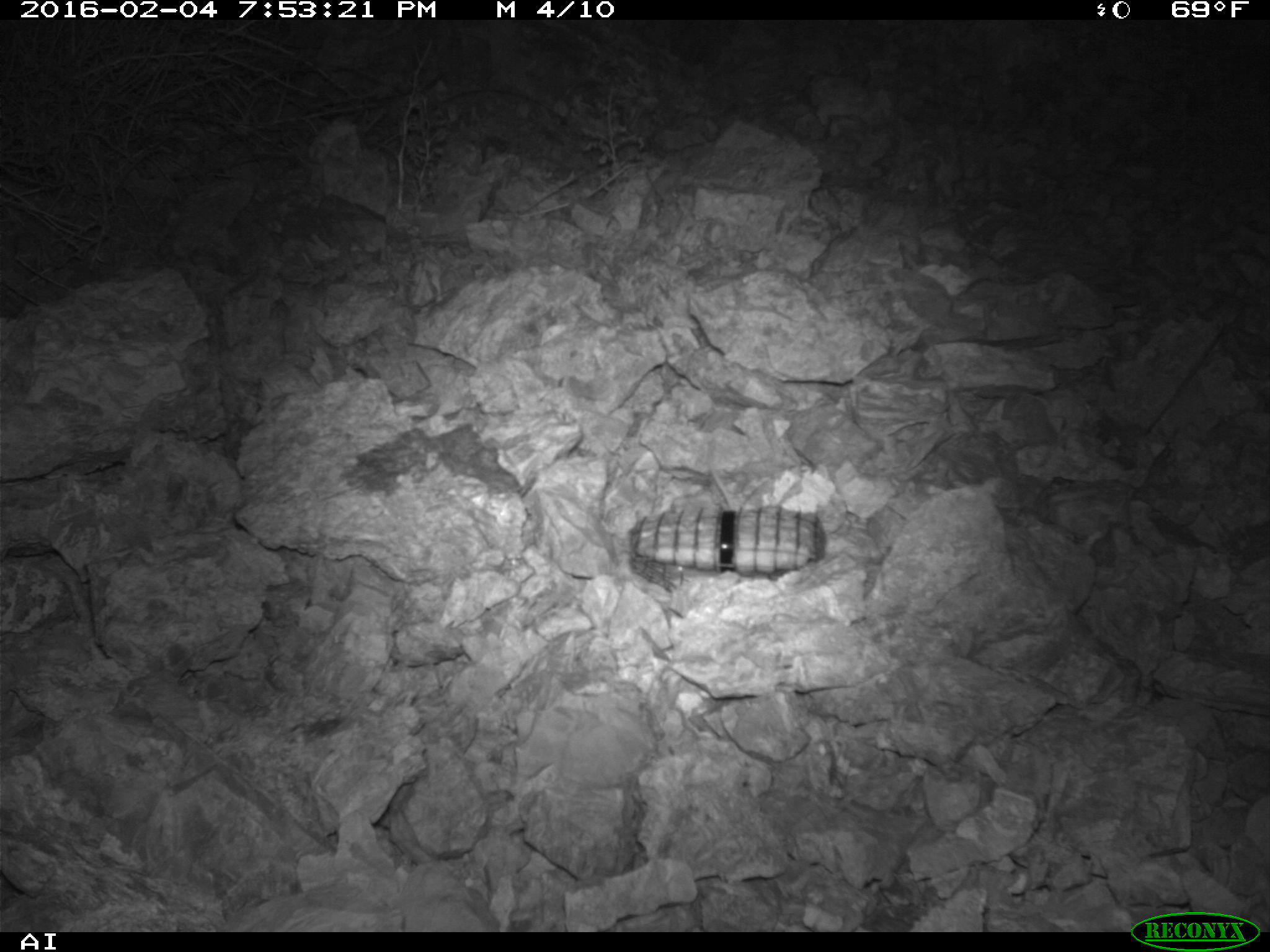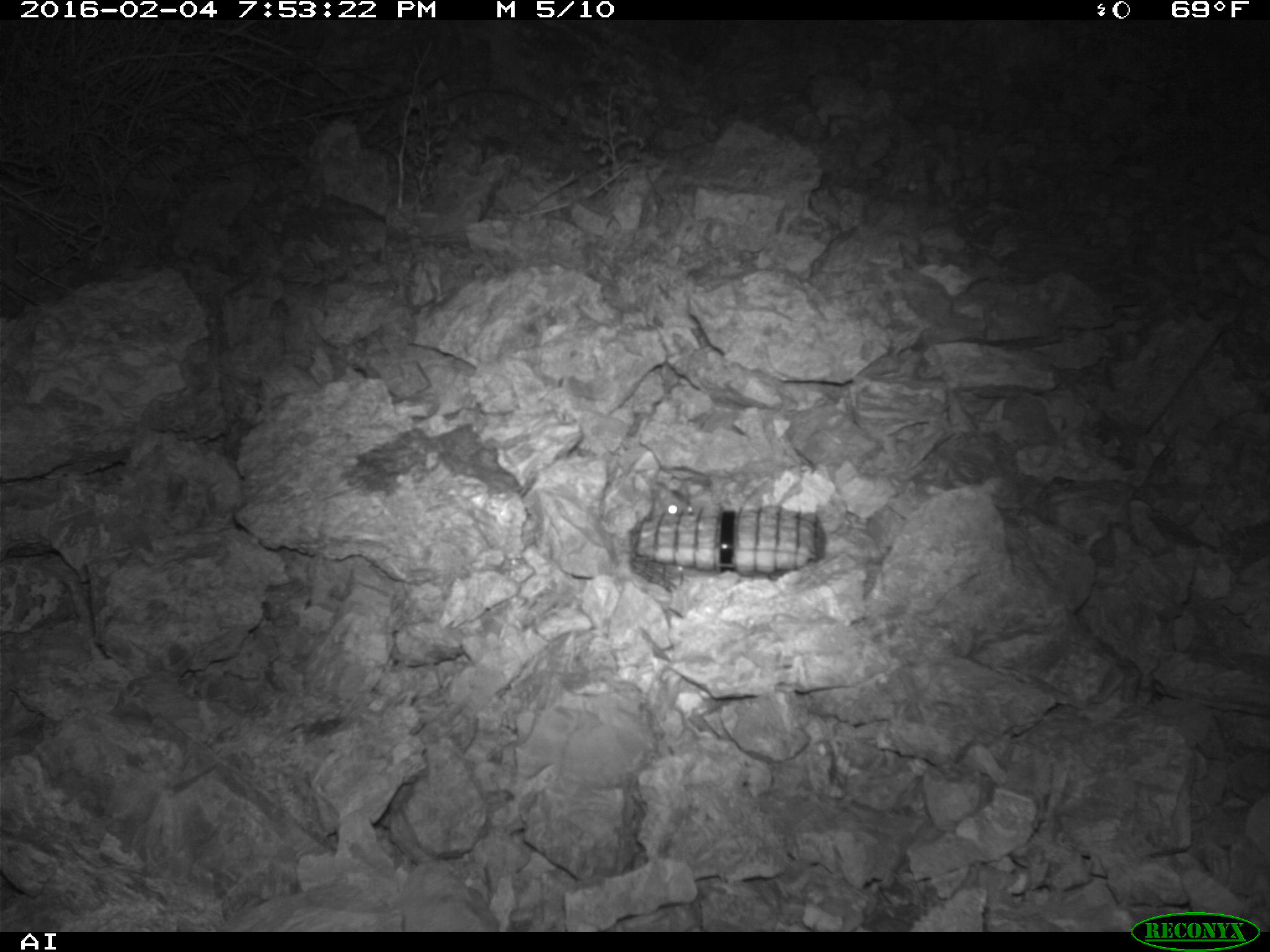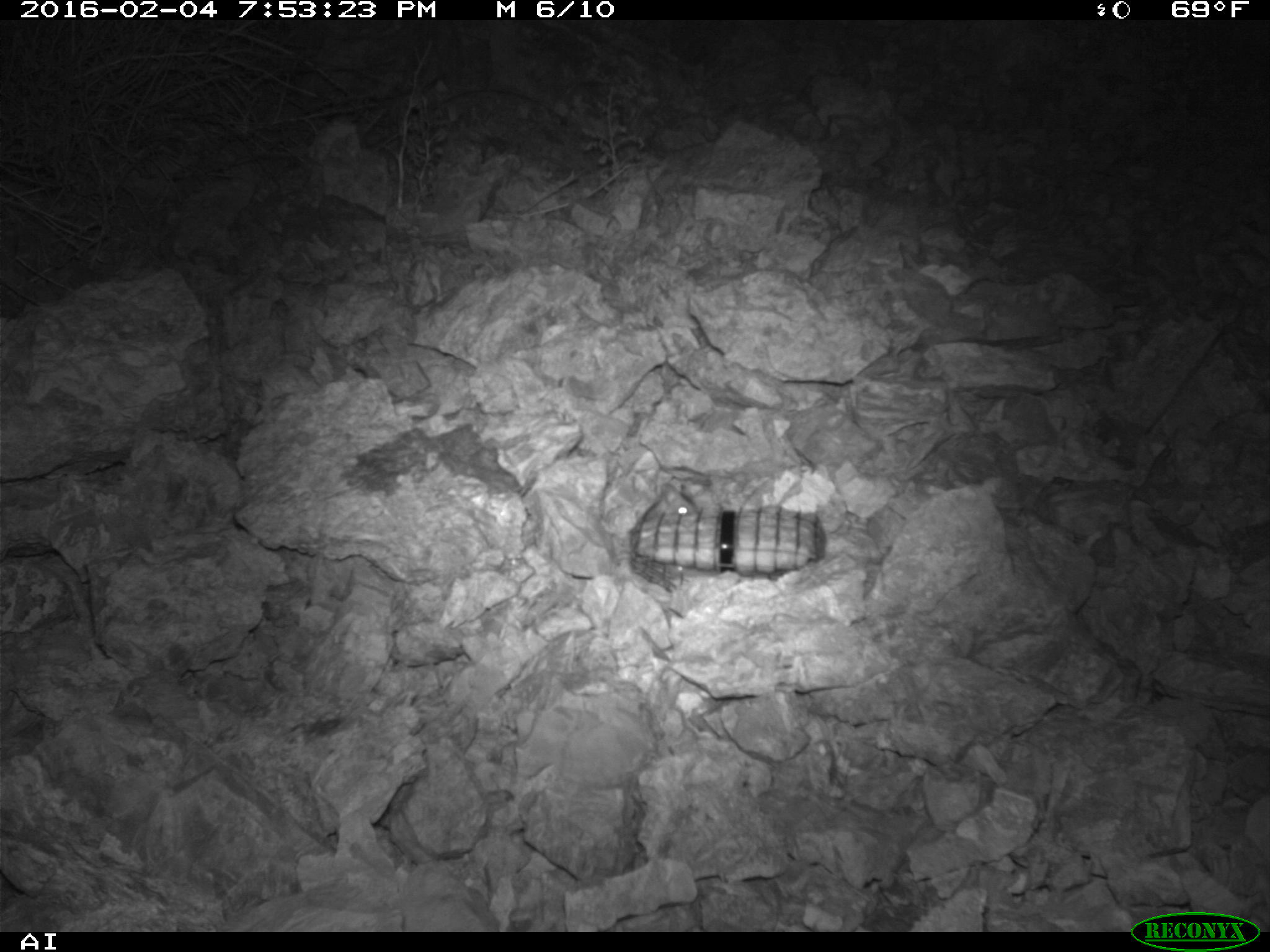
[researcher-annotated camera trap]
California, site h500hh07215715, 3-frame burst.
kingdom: Animalia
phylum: Chordata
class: Mammalia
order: Rodentia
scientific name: Rodentia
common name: rodent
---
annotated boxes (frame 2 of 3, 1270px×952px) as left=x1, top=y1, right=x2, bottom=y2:
rodent: left=638, top=477, right=694, bottom=522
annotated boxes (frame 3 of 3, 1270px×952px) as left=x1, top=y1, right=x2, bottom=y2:
rodent: left=642, top=477, right=701, bottom=519